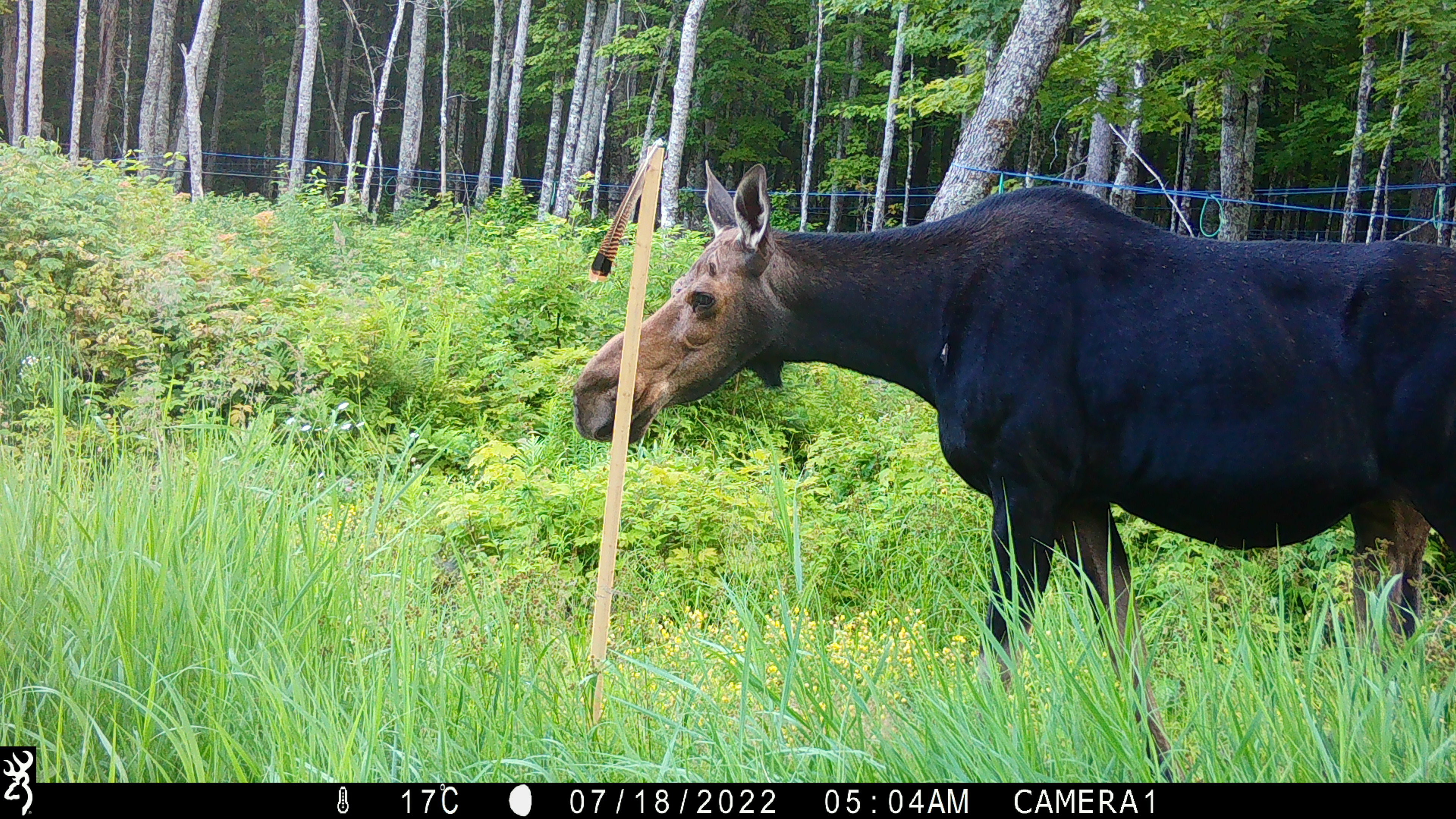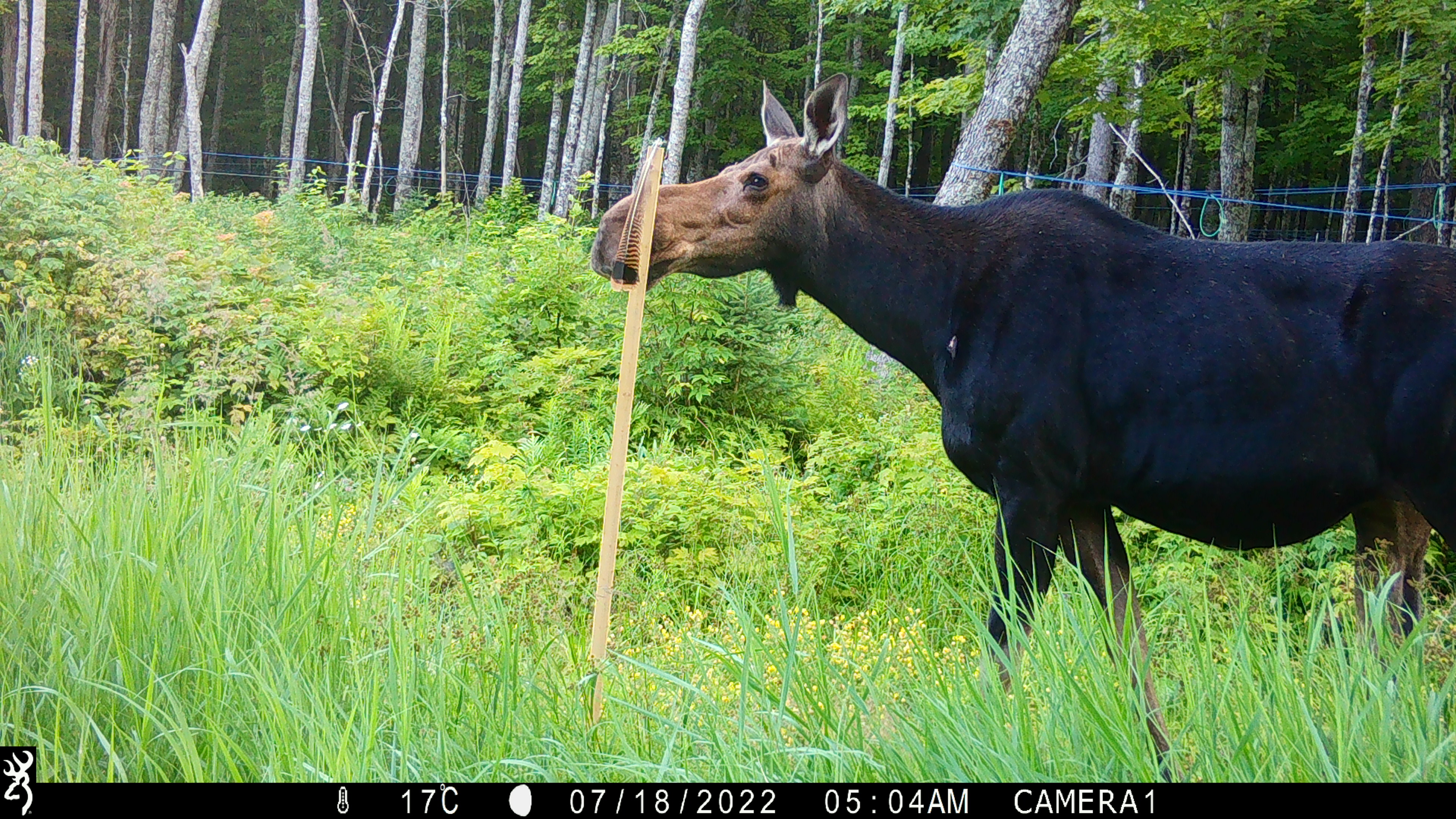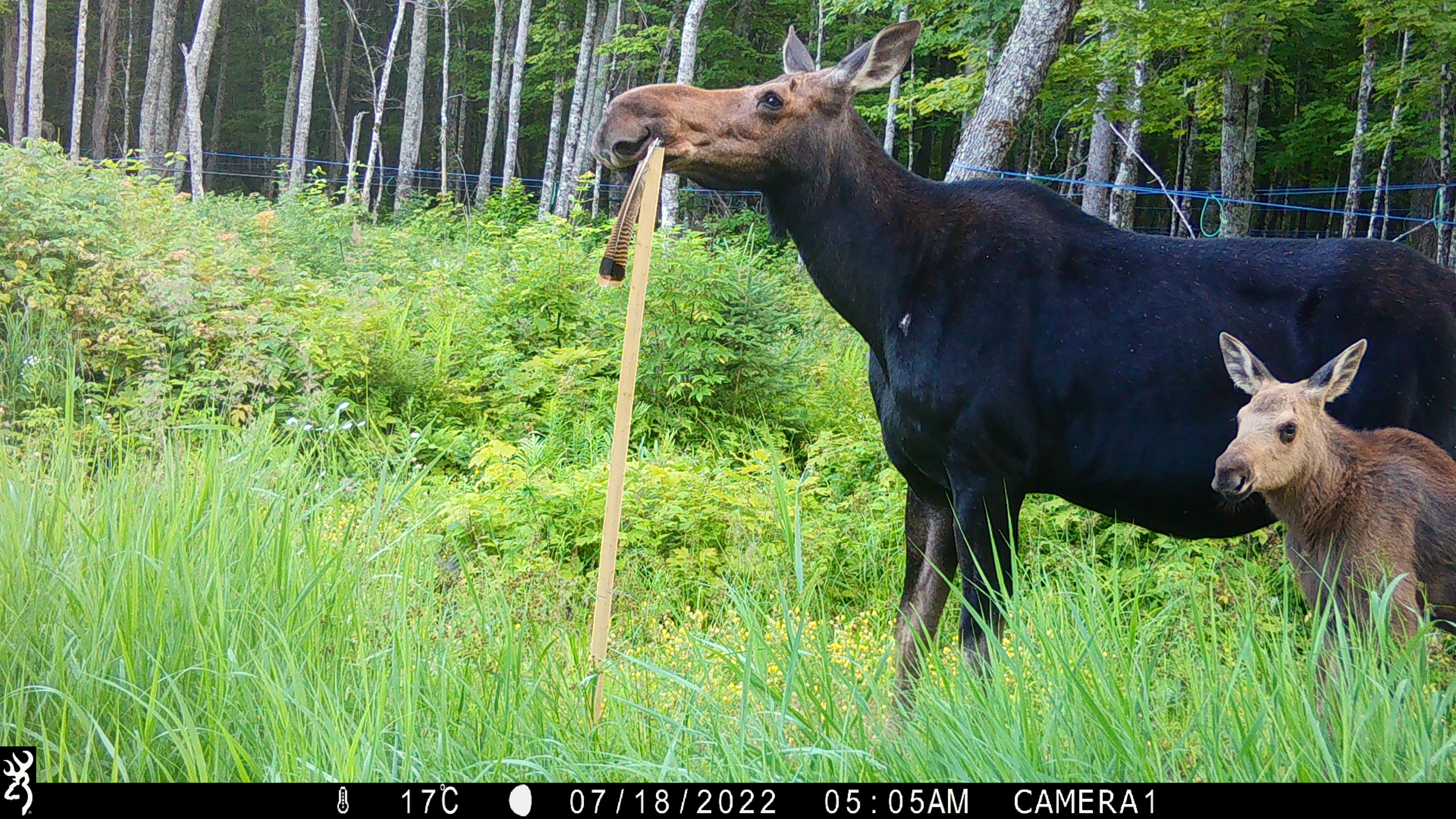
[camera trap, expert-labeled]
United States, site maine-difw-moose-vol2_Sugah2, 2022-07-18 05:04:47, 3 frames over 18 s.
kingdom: Animalia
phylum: Chordata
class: Mammalia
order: Artiodactyla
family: Cervidae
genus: Alces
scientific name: Alces alces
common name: moose